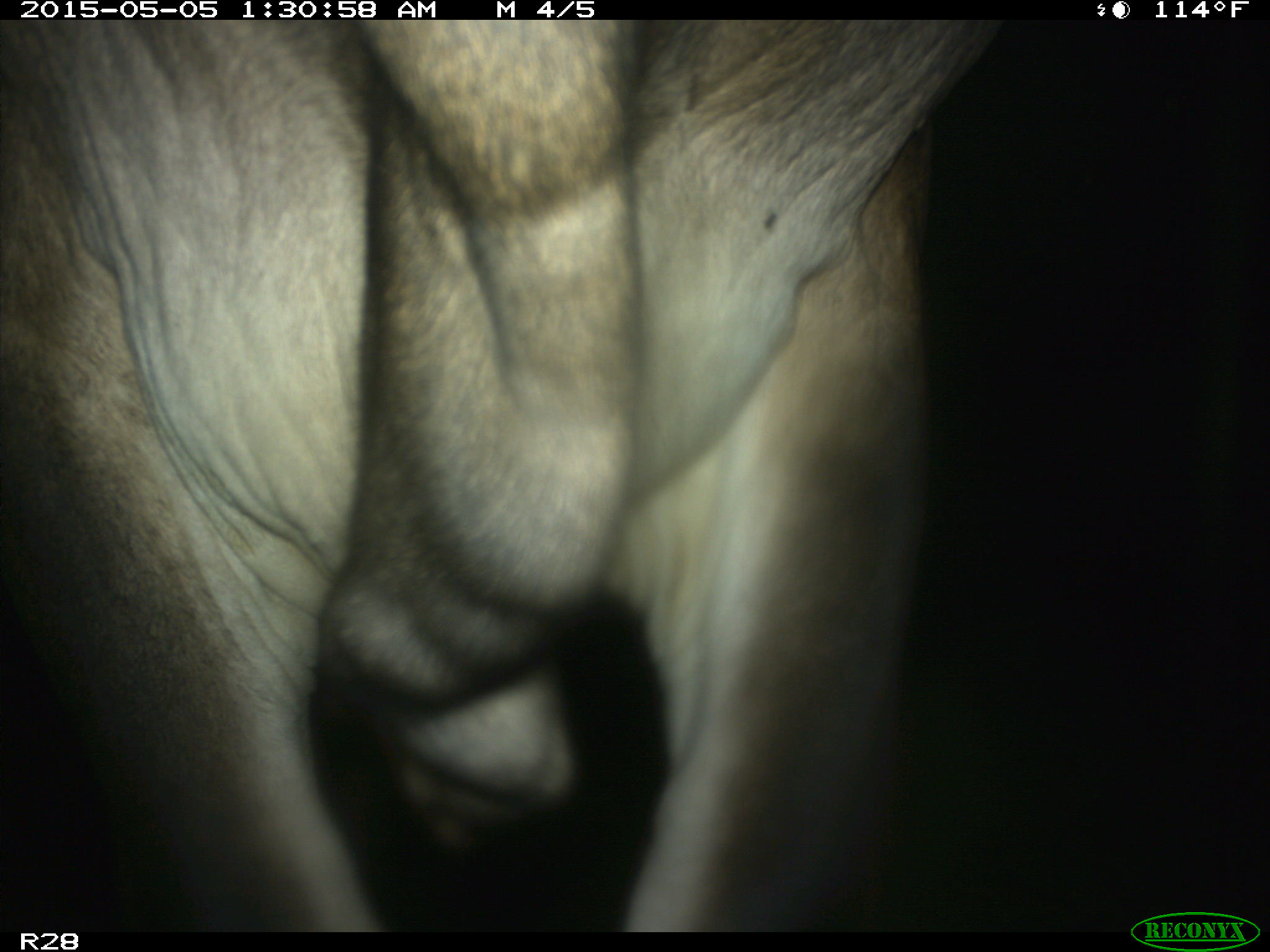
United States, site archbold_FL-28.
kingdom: Animalia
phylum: Chordata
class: Mammalia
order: Artiodactyla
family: Bovidae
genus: Bos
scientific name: Bos taurus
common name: domestic cow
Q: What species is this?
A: Bos taurus (domestic cow).